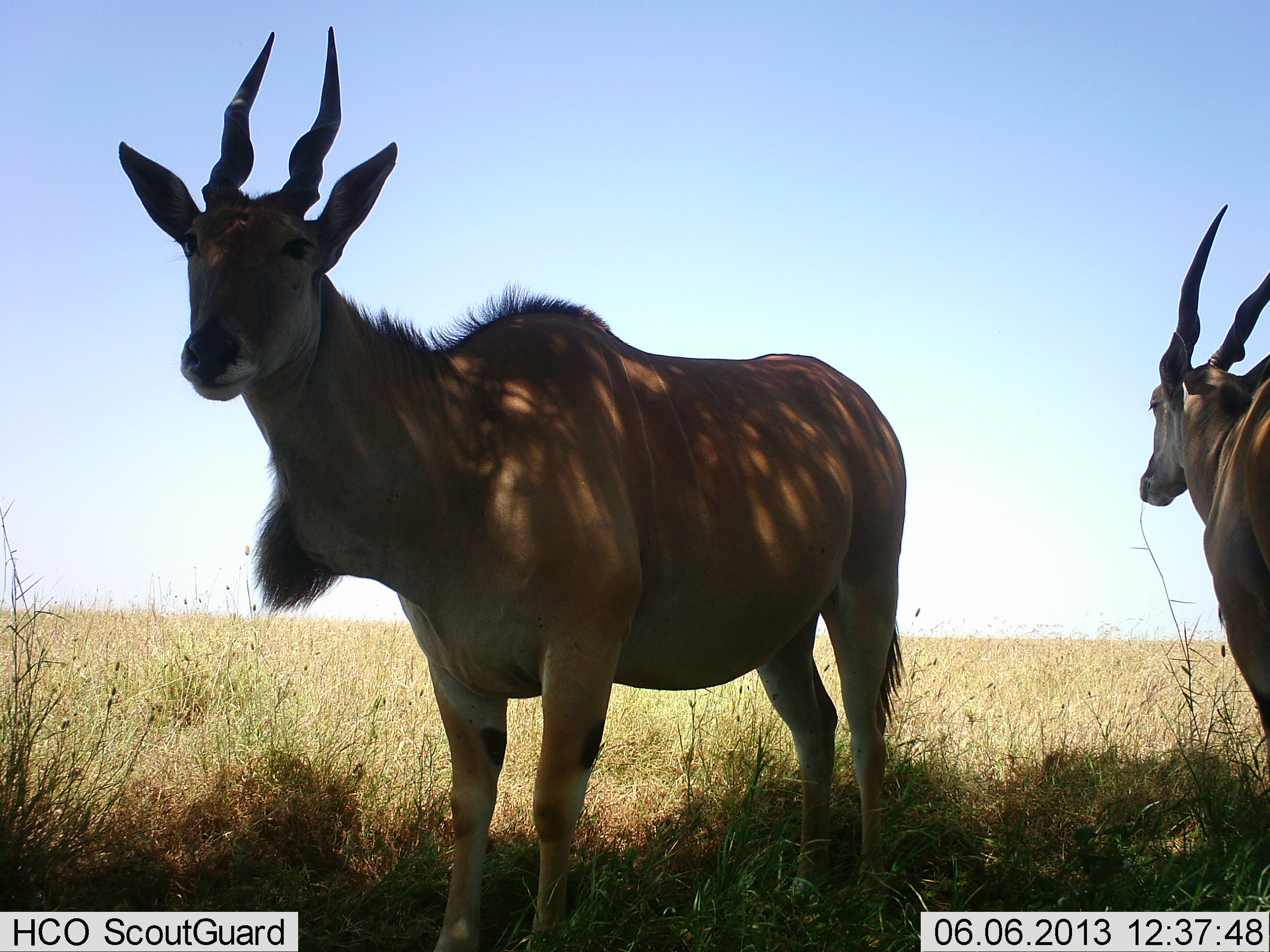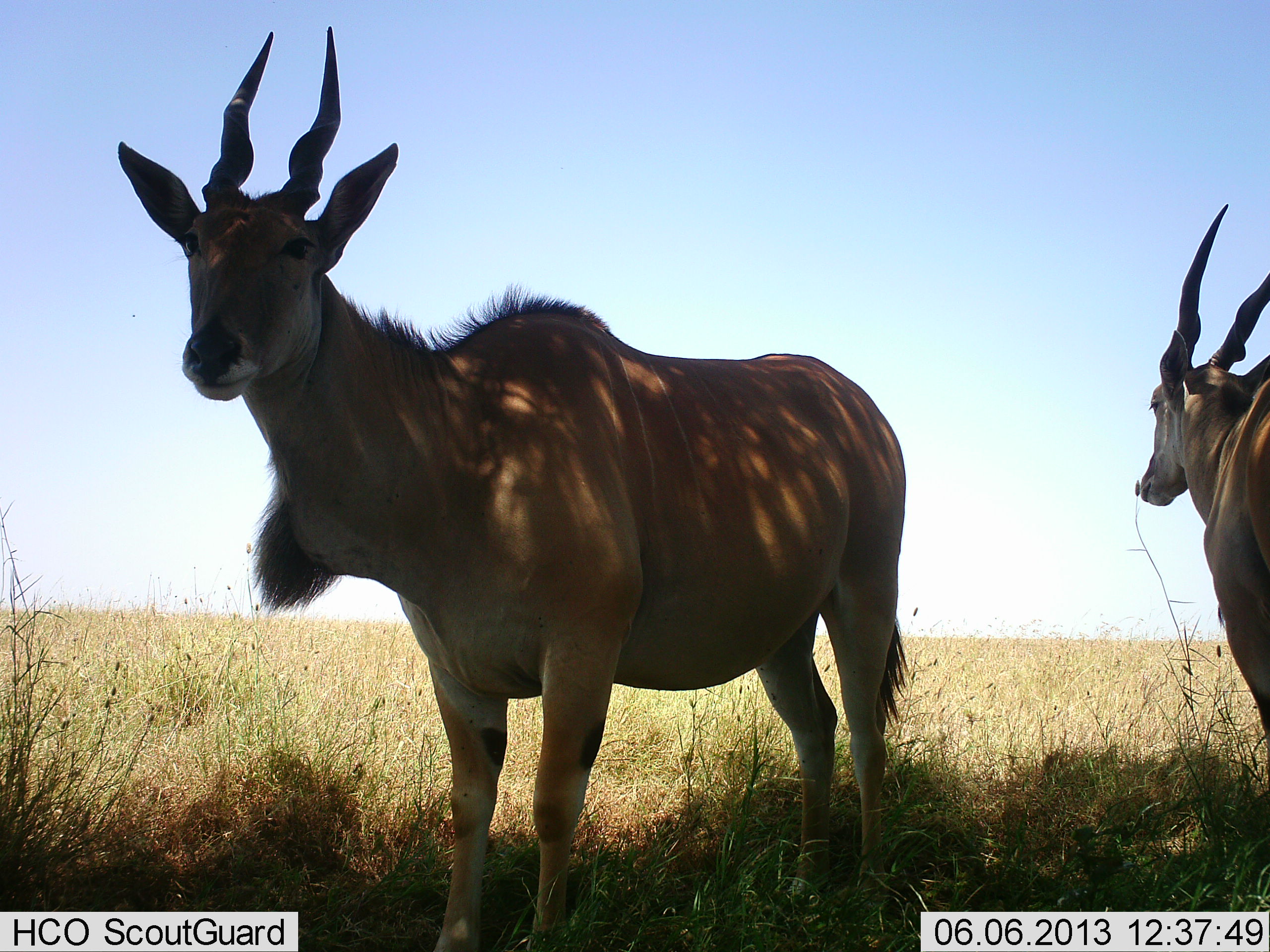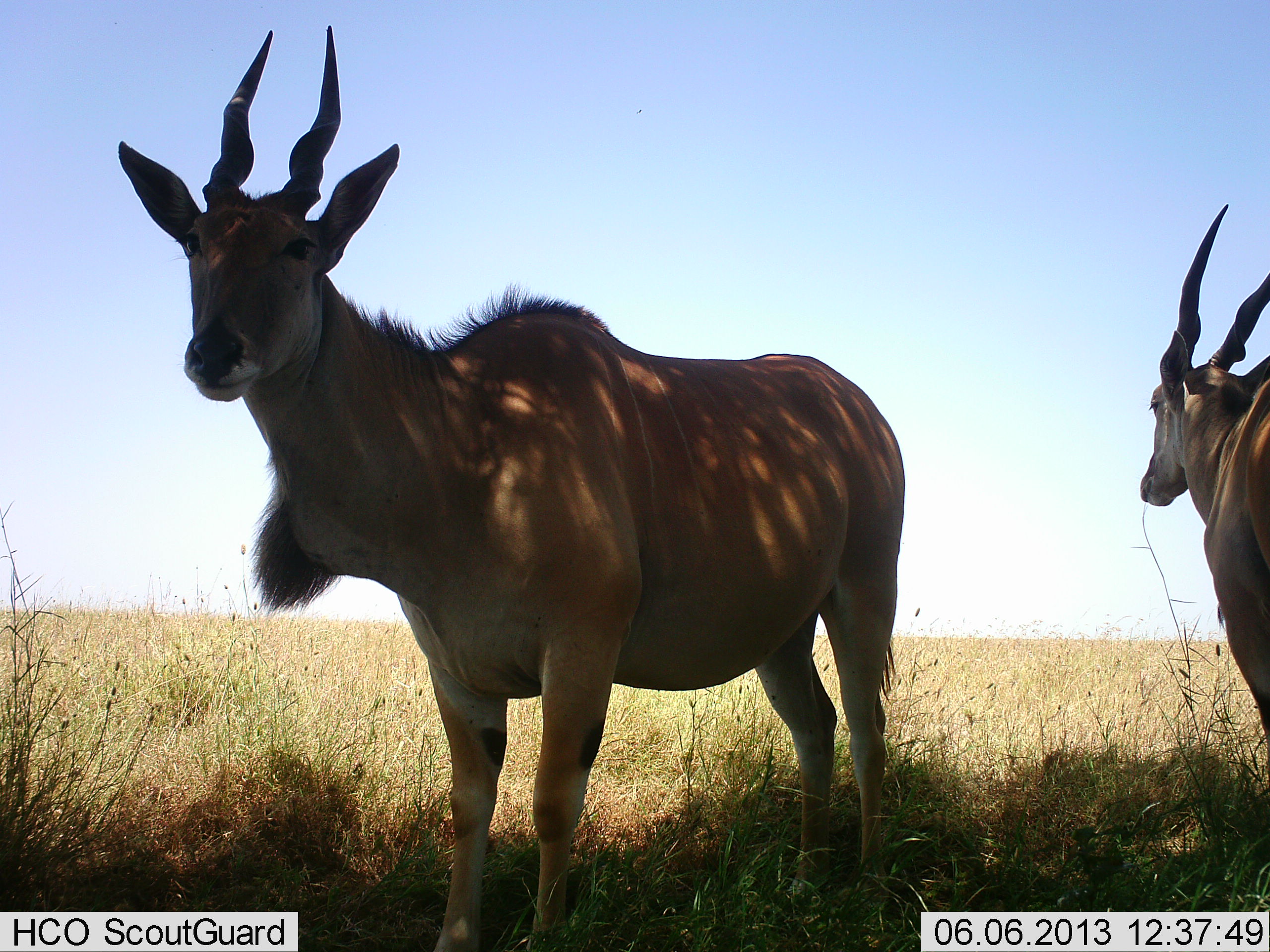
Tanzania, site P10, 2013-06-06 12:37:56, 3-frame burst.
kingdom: Animalia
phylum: Chordata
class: Mammalia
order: Artiodactyla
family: Bovidae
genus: Tragelaphus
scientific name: Tragelaphus oryx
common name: eland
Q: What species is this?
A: Eland (Tragelaphus oryx).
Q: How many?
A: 2.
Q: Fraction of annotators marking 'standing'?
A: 100%.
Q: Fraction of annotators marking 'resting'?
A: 0%.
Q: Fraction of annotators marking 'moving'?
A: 0%.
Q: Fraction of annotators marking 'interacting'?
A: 0%.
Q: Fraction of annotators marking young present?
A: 0%.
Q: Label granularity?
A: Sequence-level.